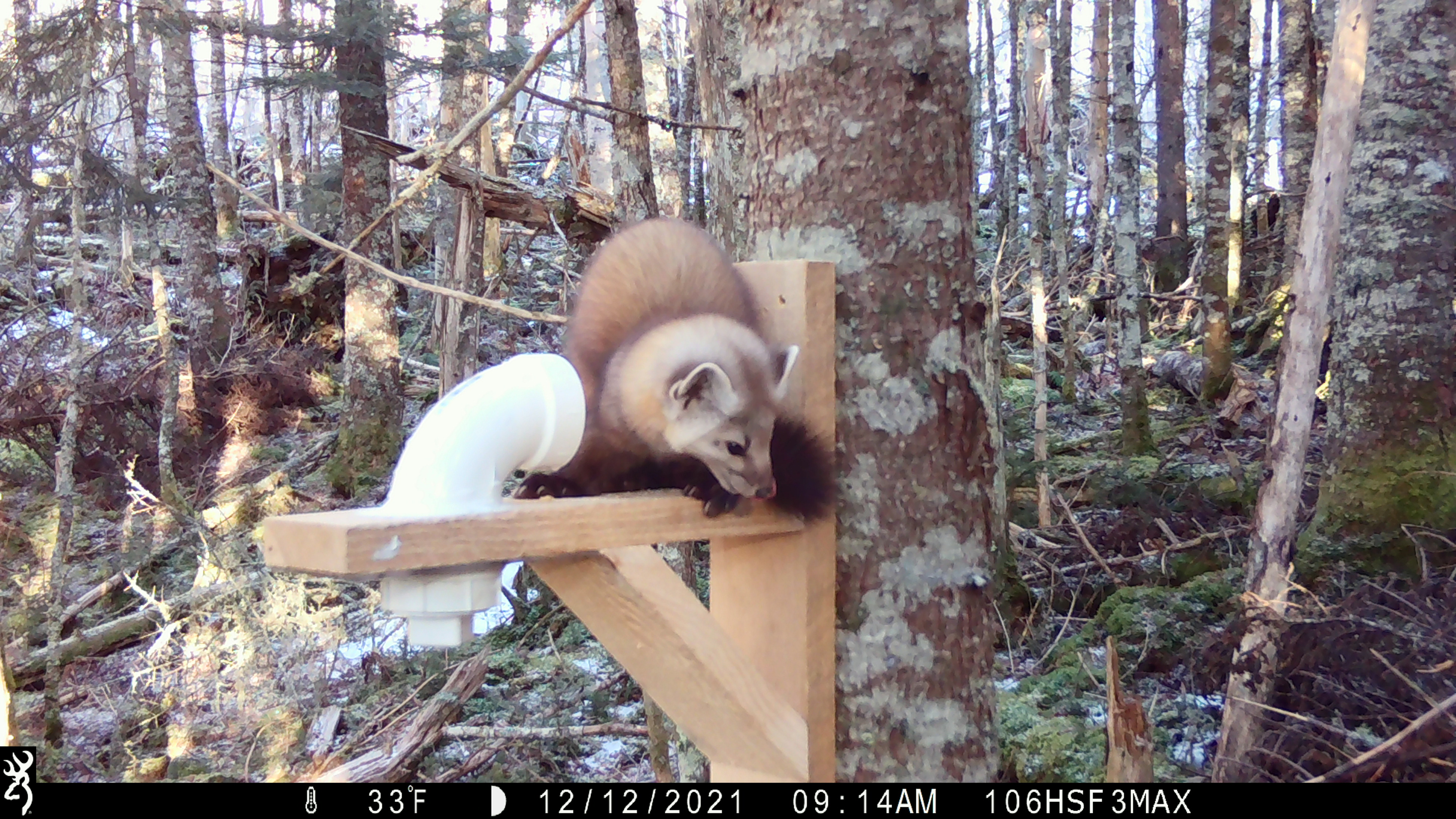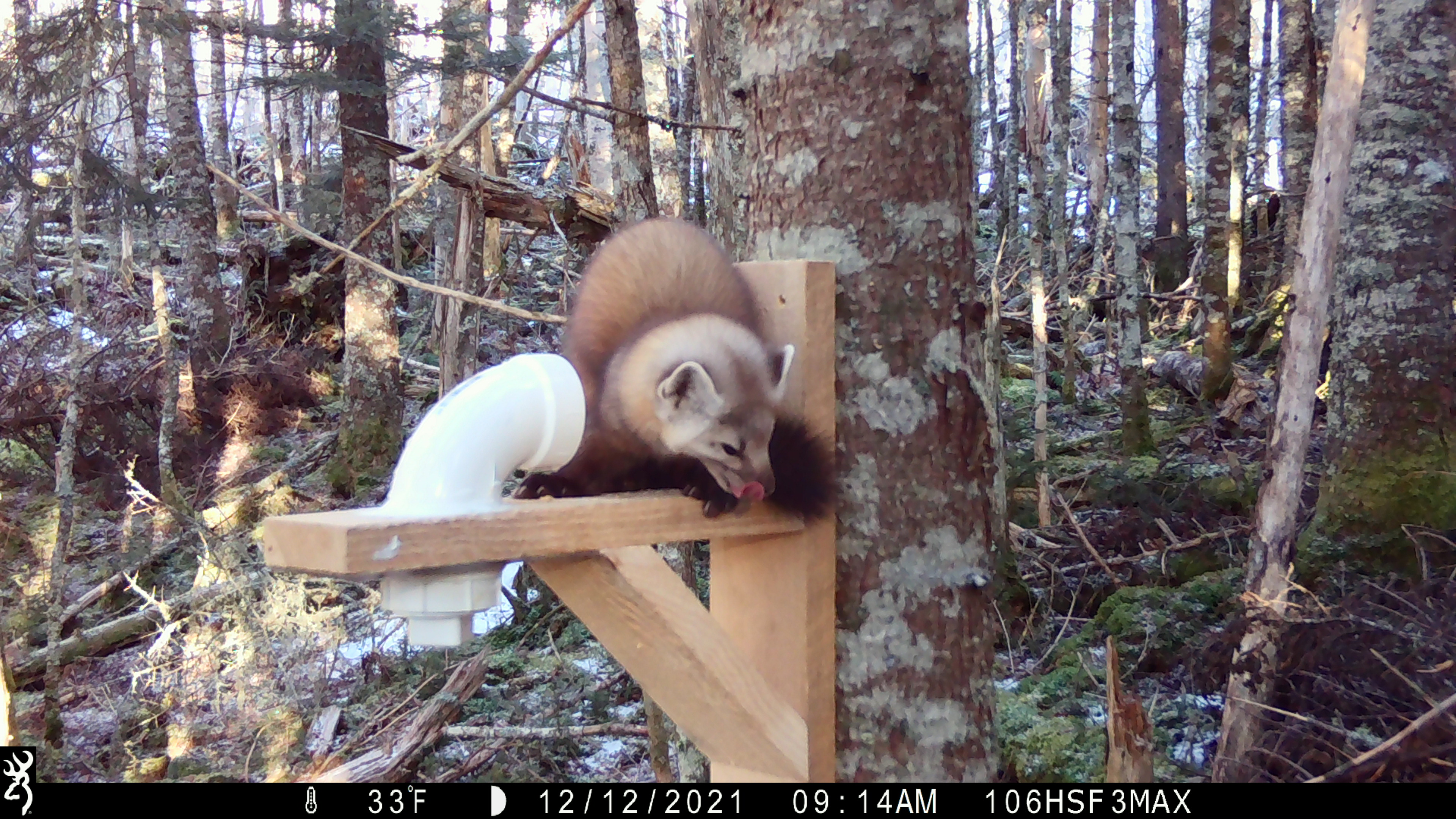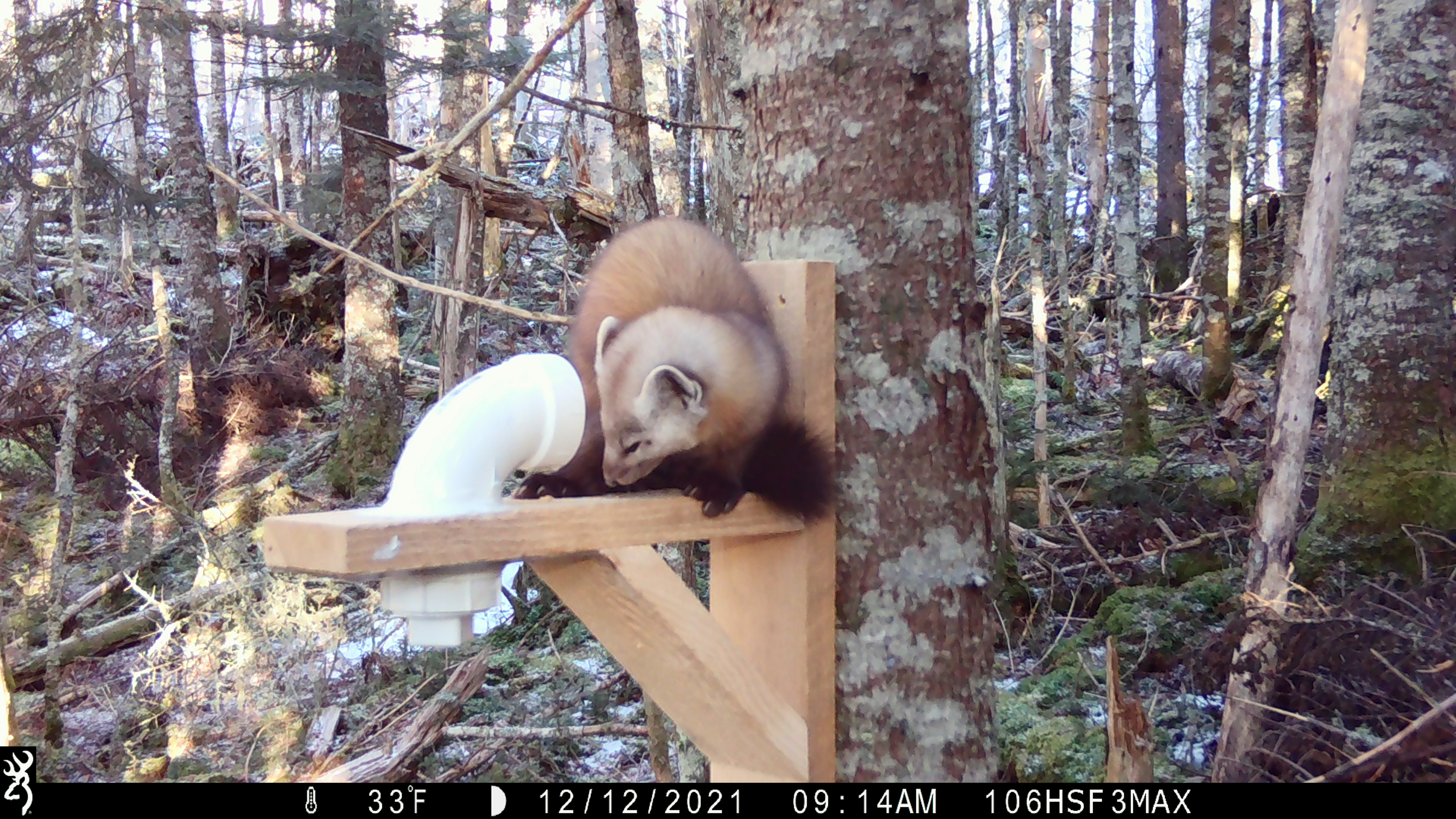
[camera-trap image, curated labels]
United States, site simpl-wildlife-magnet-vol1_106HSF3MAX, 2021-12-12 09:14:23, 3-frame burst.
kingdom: Animalia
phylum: Chordata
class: Mammalia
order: Carnivora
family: Mustelidae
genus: Martes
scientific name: Martes americana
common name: american marten